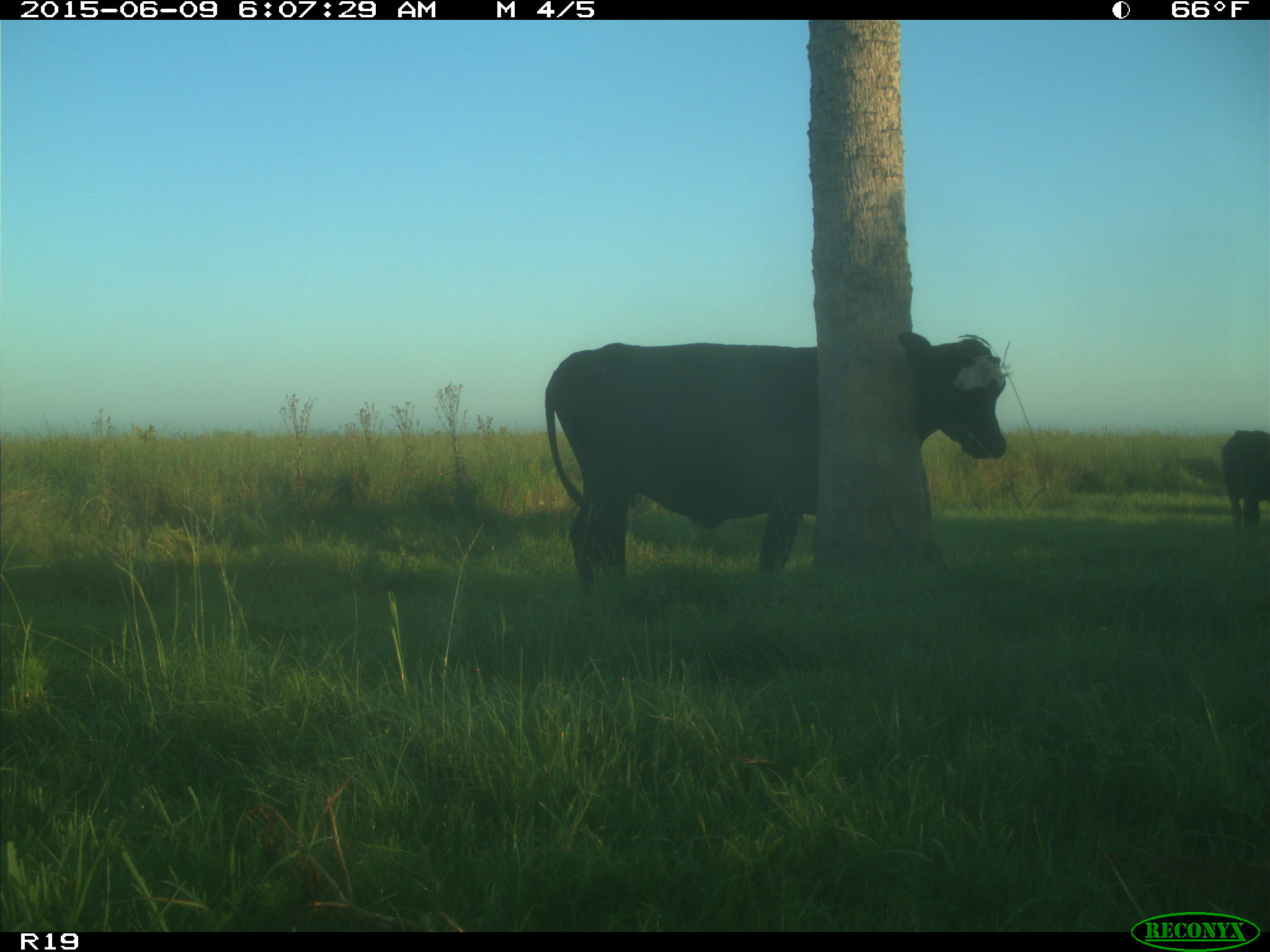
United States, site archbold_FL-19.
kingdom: Animalia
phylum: Chordata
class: Mammalia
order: Artiodactyla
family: Bovidae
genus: Bos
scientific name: Bos taurus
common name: domestic cow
Bos taurus (domestic cow).